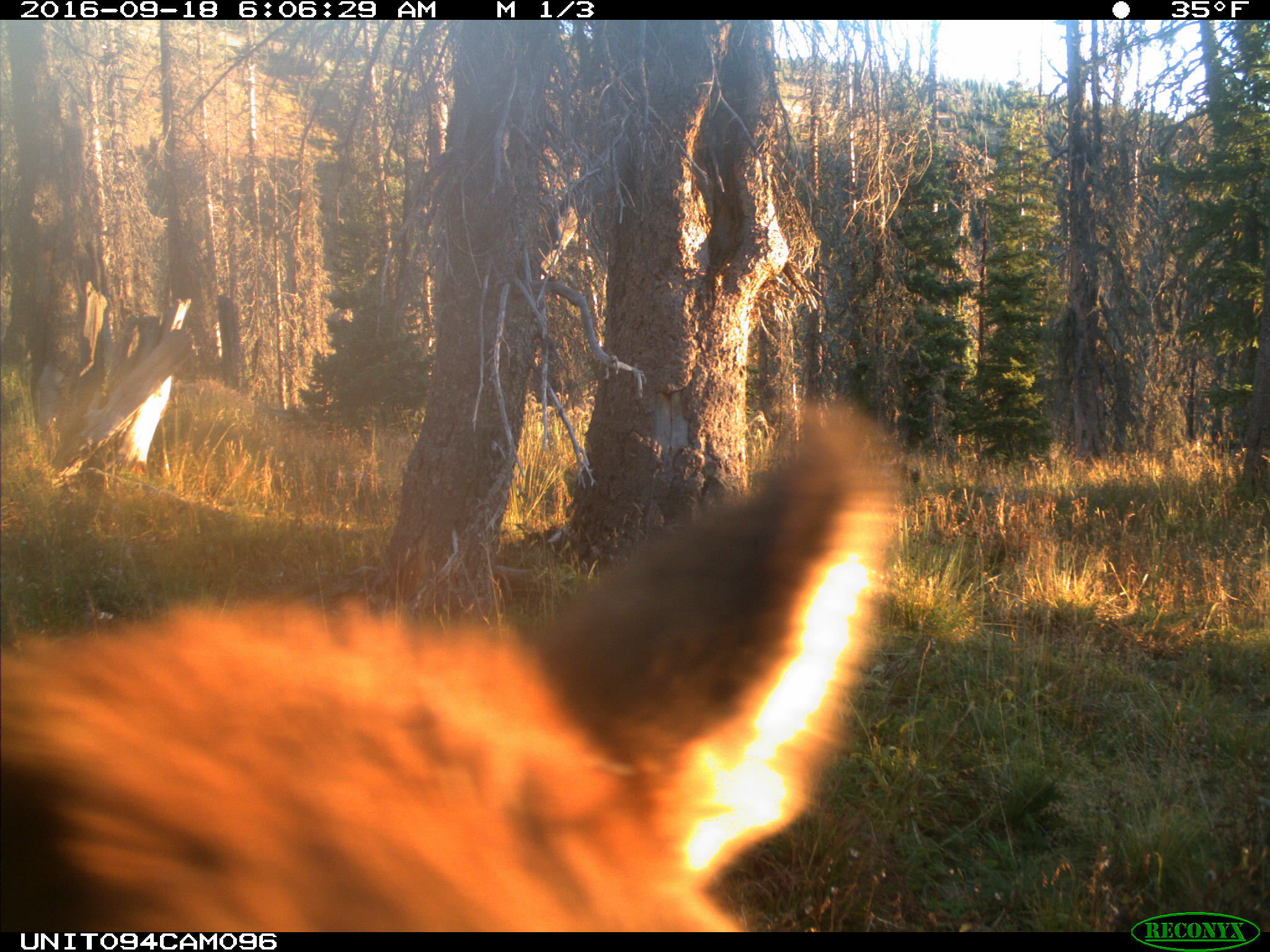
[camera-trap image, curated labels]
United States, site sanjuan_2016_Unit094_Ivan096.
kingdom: Animalia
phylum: Chordata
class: Mammalia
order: Artiodactyla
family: Cervidae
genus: Cervus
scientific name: Cervus elaphus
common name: red deer